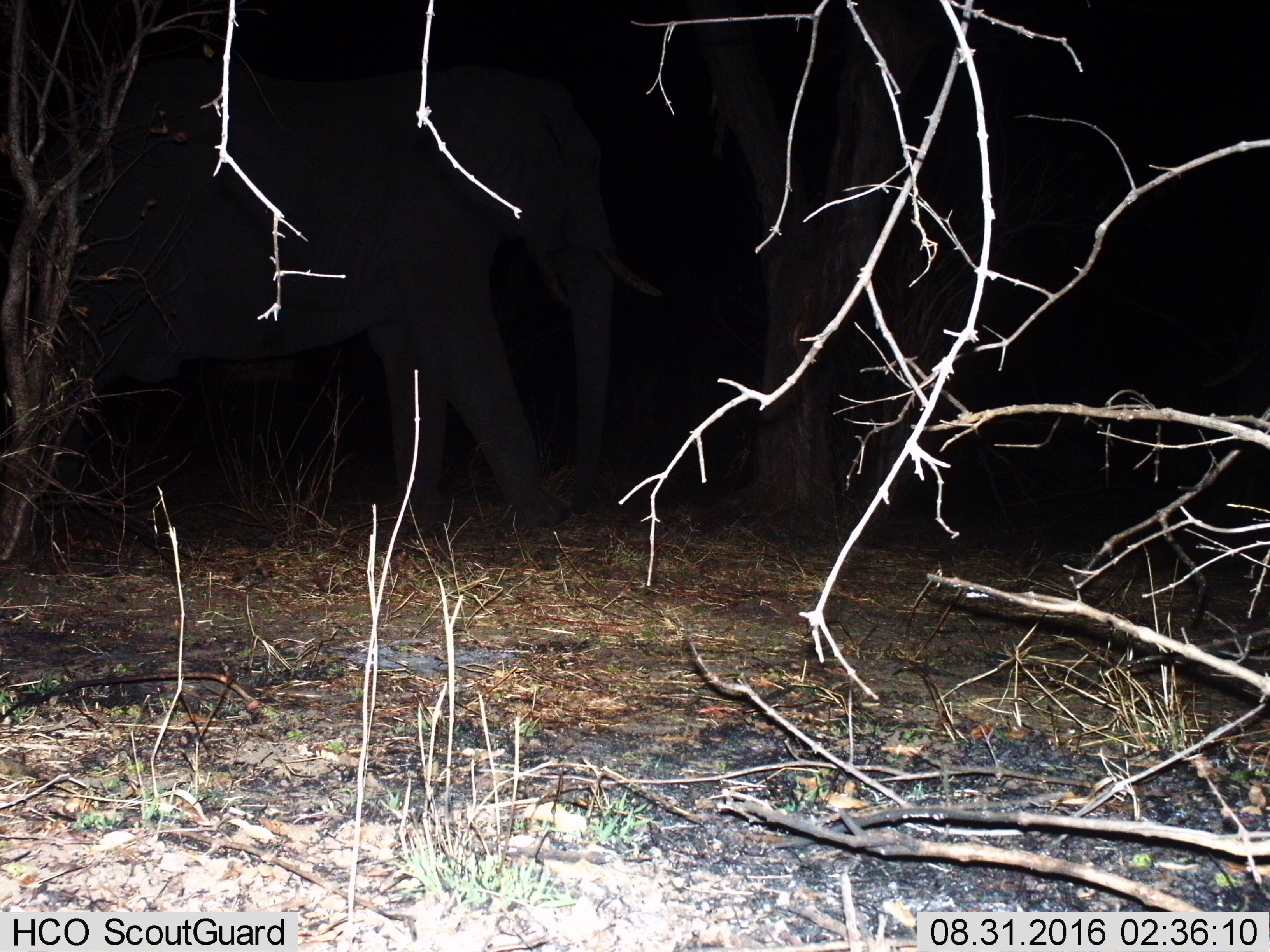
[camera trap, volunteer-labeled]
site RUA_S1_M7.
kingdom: Animalia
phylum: Chordata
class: Mammalia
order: Proboscidea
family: Elephantidae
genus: Loxodonta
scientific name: Loxodonta africana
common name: african bush elephant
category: elephant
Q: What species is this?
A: Elephant (african bush elephant) (Loxodonta africana).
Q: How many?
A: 1.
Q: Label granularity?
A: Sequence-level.